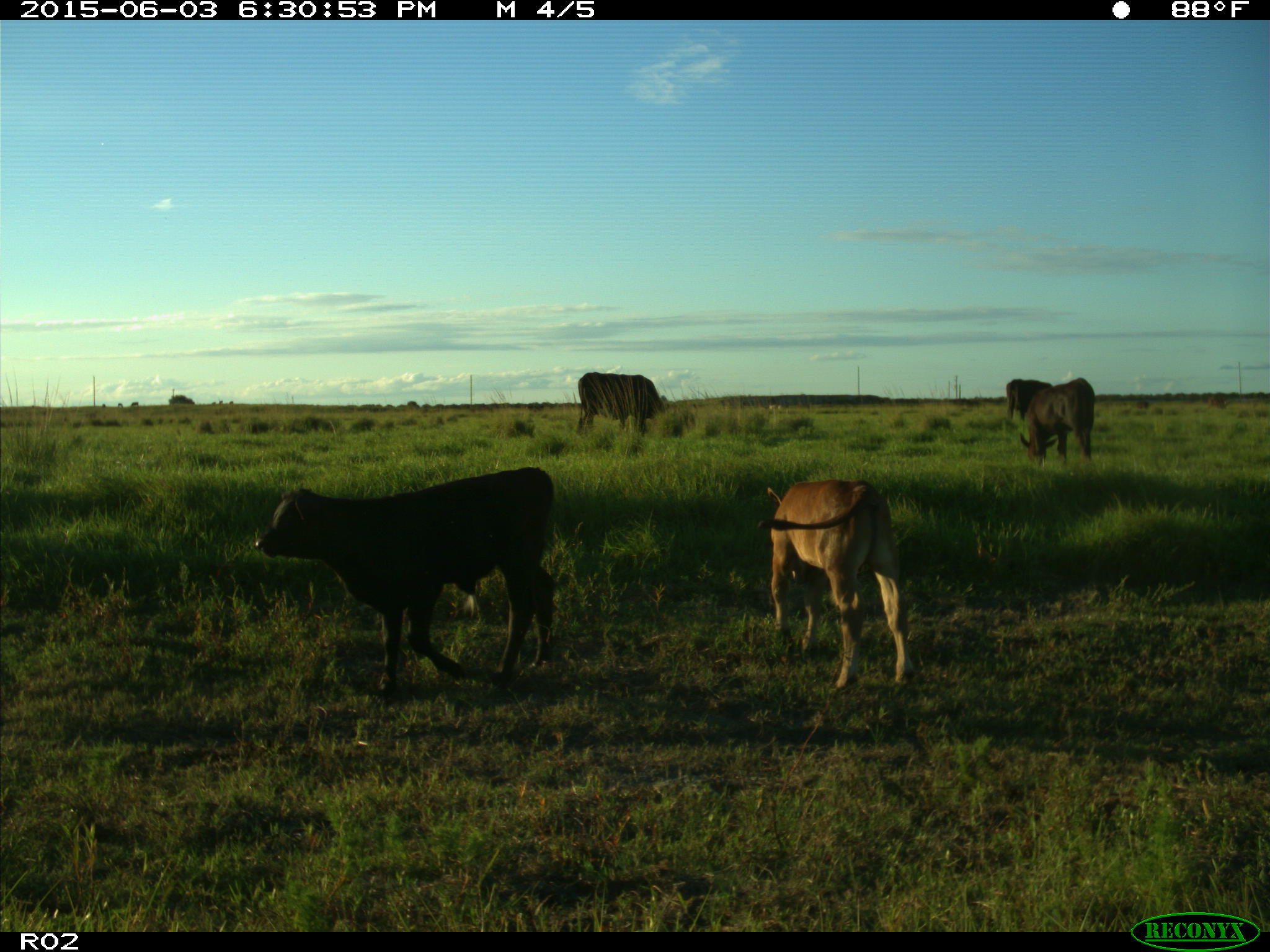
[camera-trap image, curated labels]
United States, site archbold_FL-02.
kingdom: Animalia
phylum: Chordata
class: Mammalia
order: Artiodactyla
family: Bovidae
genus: Bos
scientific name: Bos taurus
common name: domestic cow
Bos taurus (domestic cow).